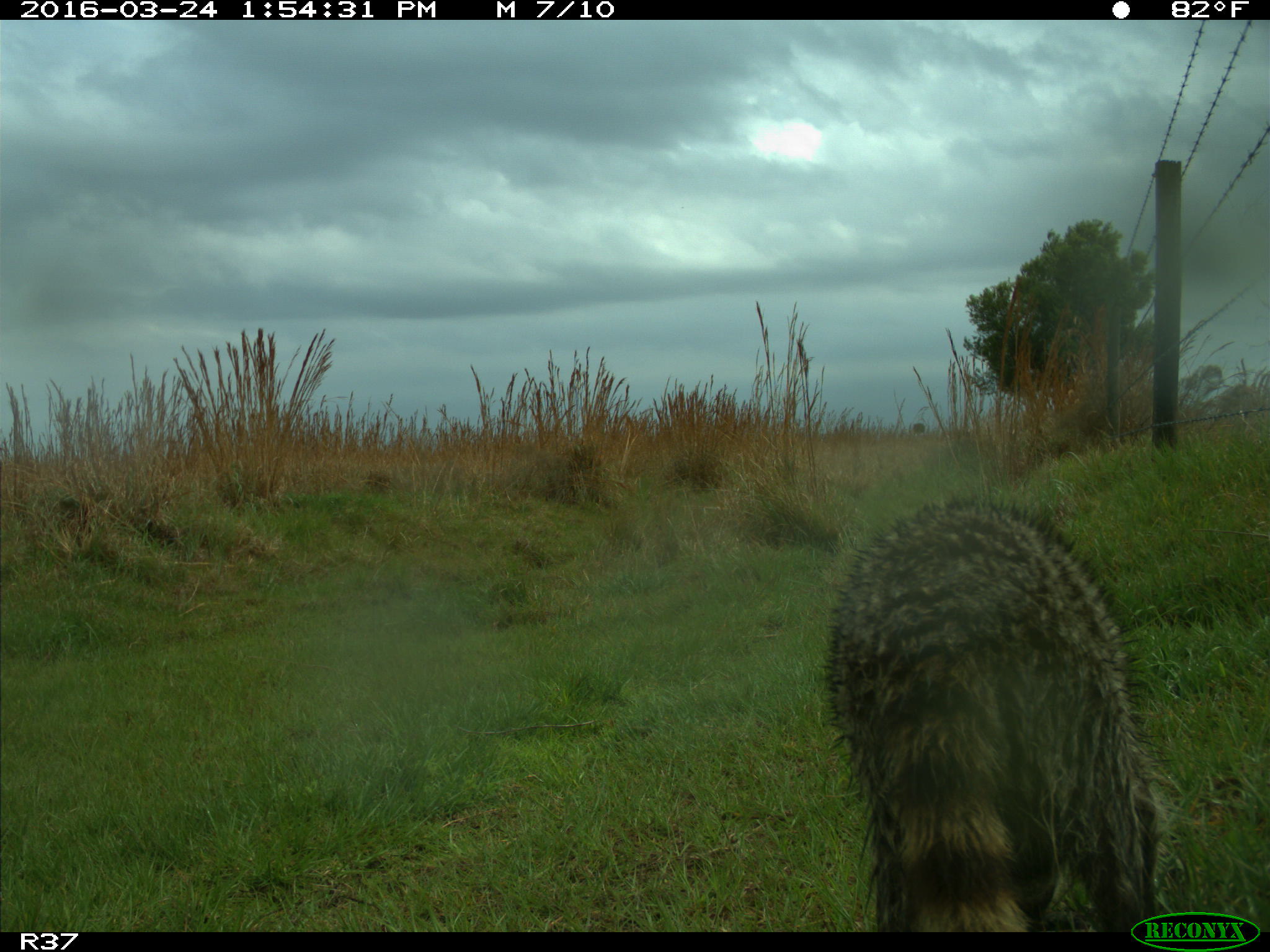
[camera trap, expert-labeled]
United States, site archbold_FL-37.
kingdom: Animalia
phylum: Chordata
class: Mammalia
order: Carnivora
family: Procyonidae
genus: Procyon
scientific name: Procyon lotor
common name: common raccoon